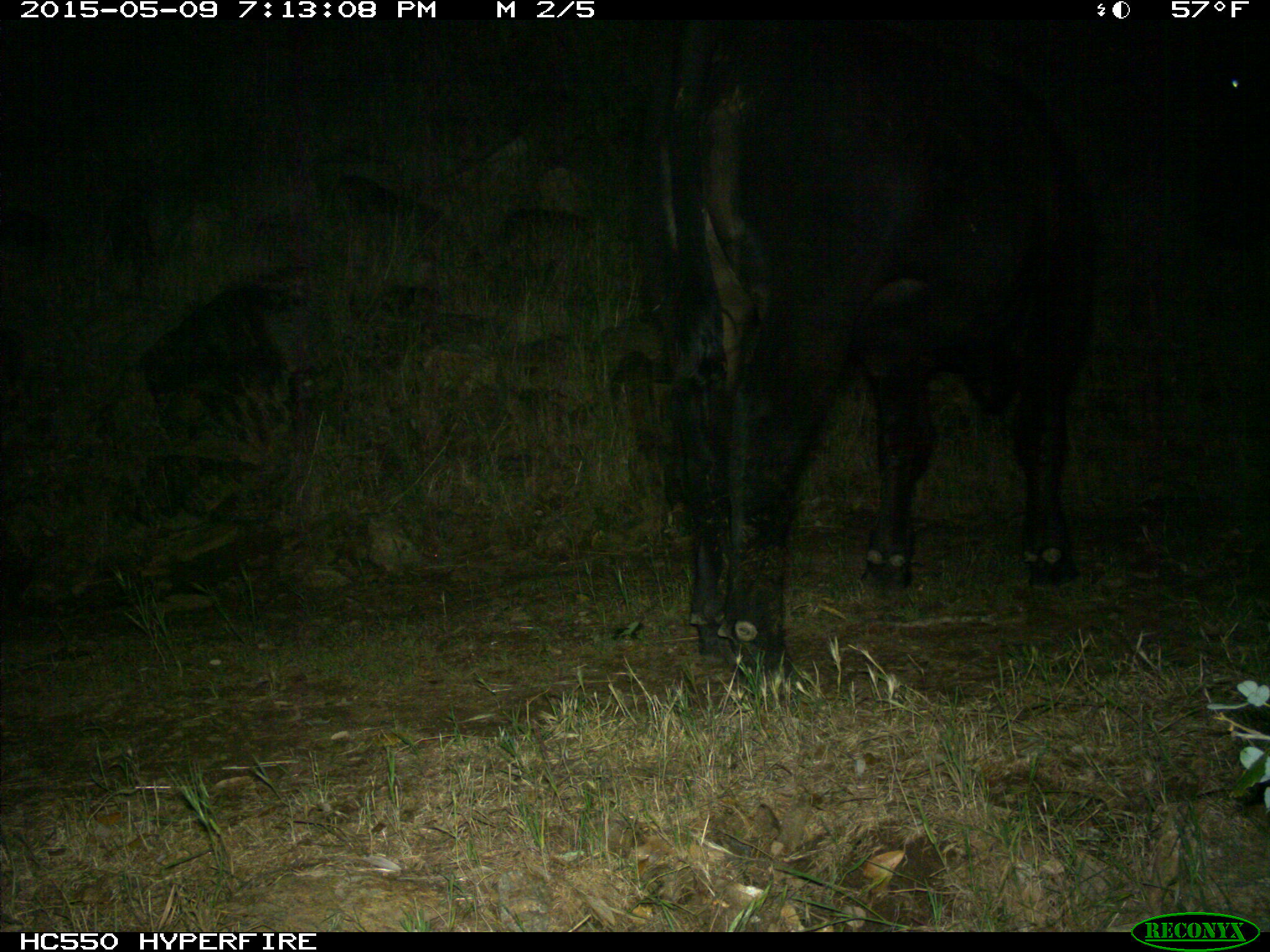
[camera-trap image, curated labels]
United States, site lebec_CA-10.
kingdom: Animalia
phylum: Chordata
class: Mammalia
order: Artiodactyla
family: Bovidae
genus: Bos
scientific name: Bos taurus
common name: domestic cow